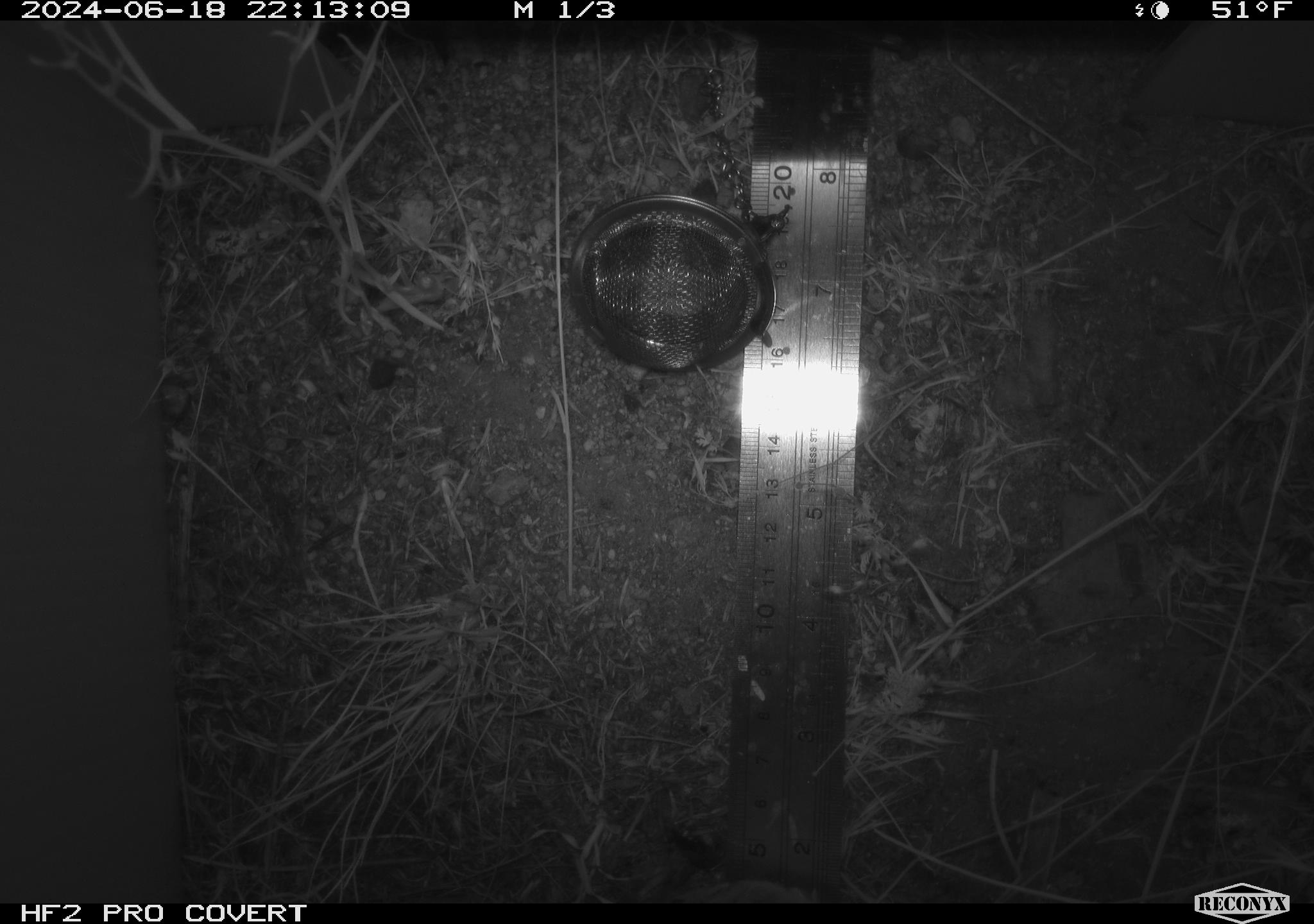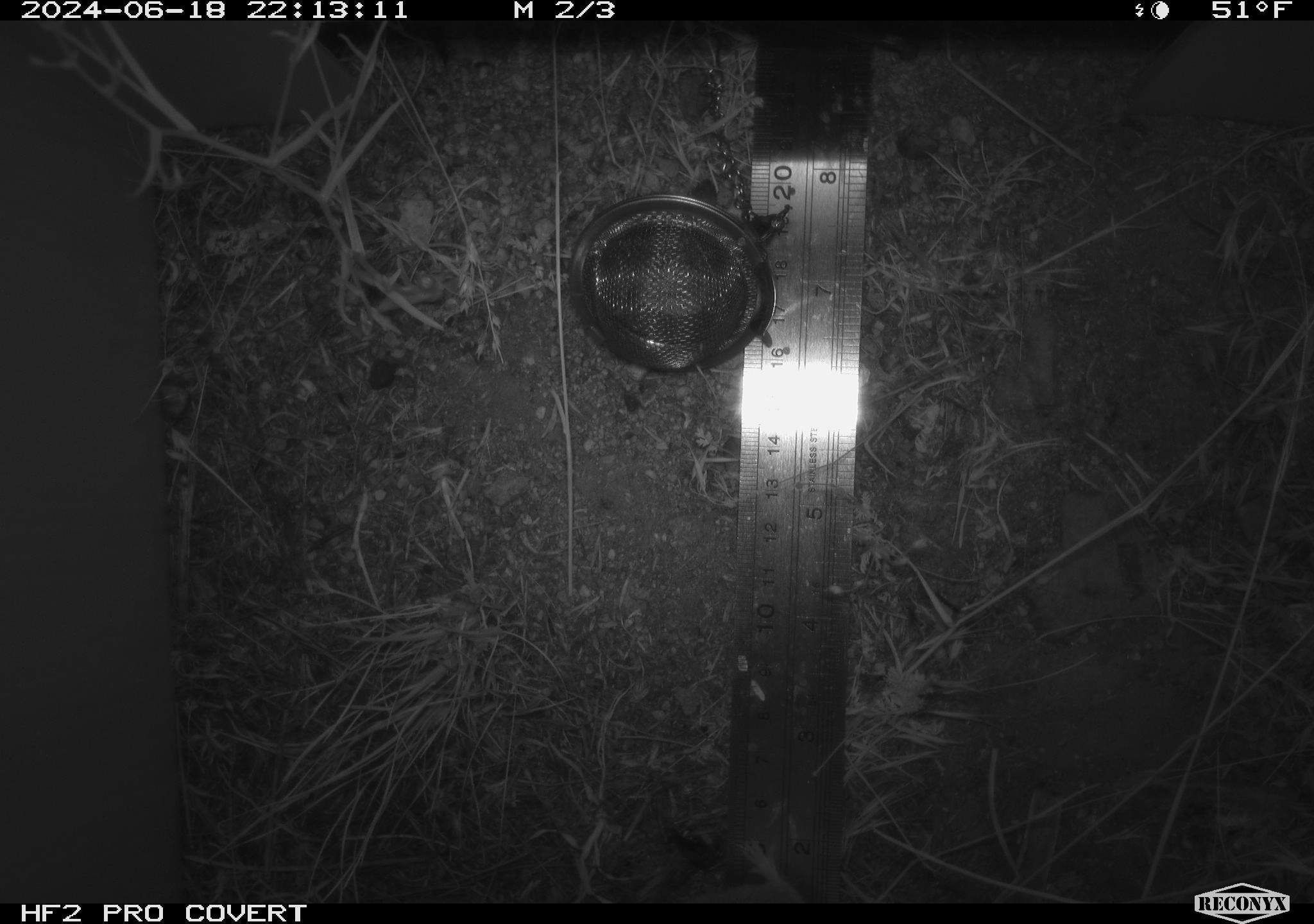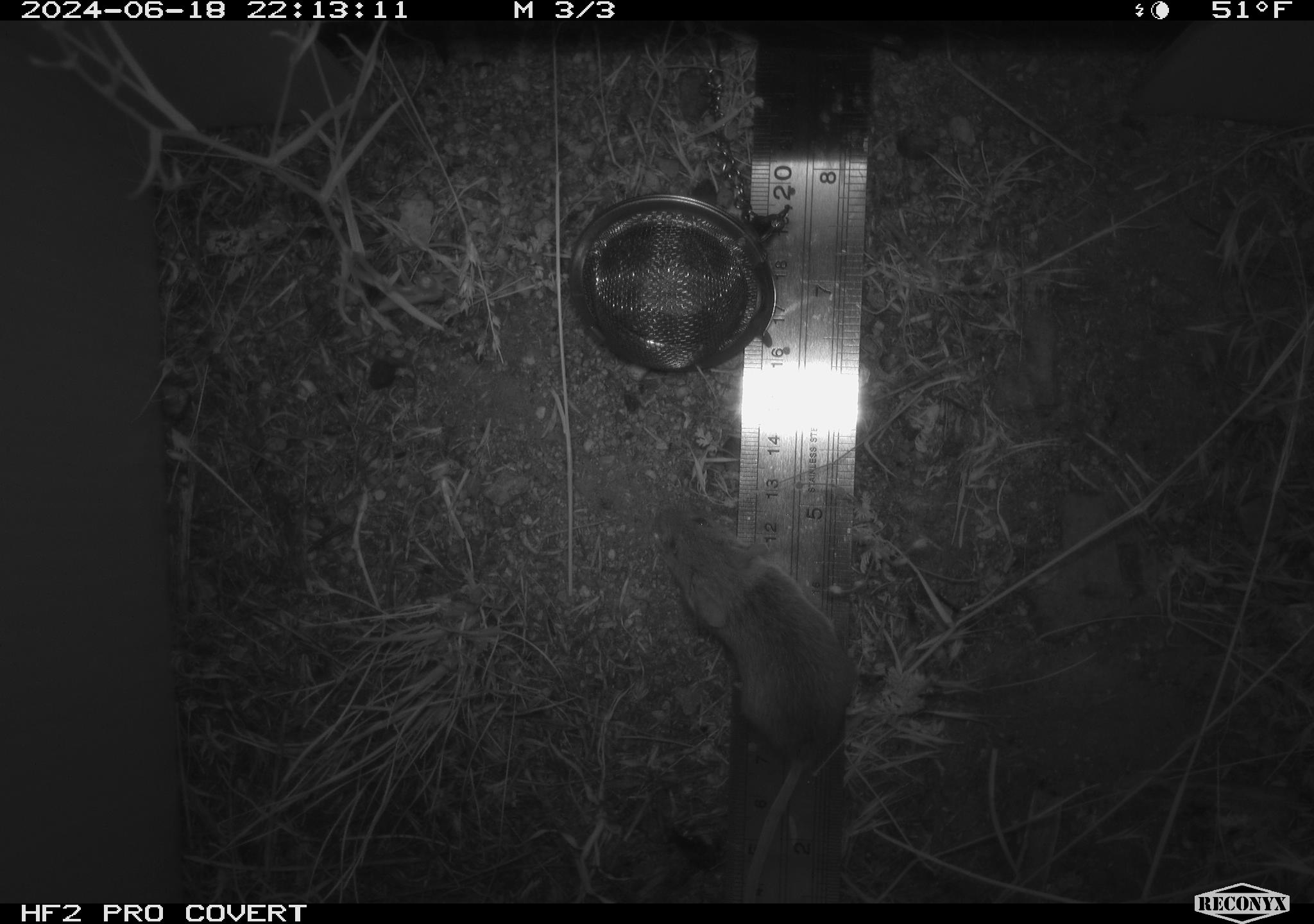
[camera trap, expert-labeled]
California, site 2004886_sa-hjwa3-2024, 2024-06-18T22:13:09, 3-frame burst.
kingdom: Animalia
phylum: Chordata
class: Mammalia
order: Rodentia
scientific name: Rodentia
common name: rodent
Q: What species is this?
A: Rodent (Rodentia).